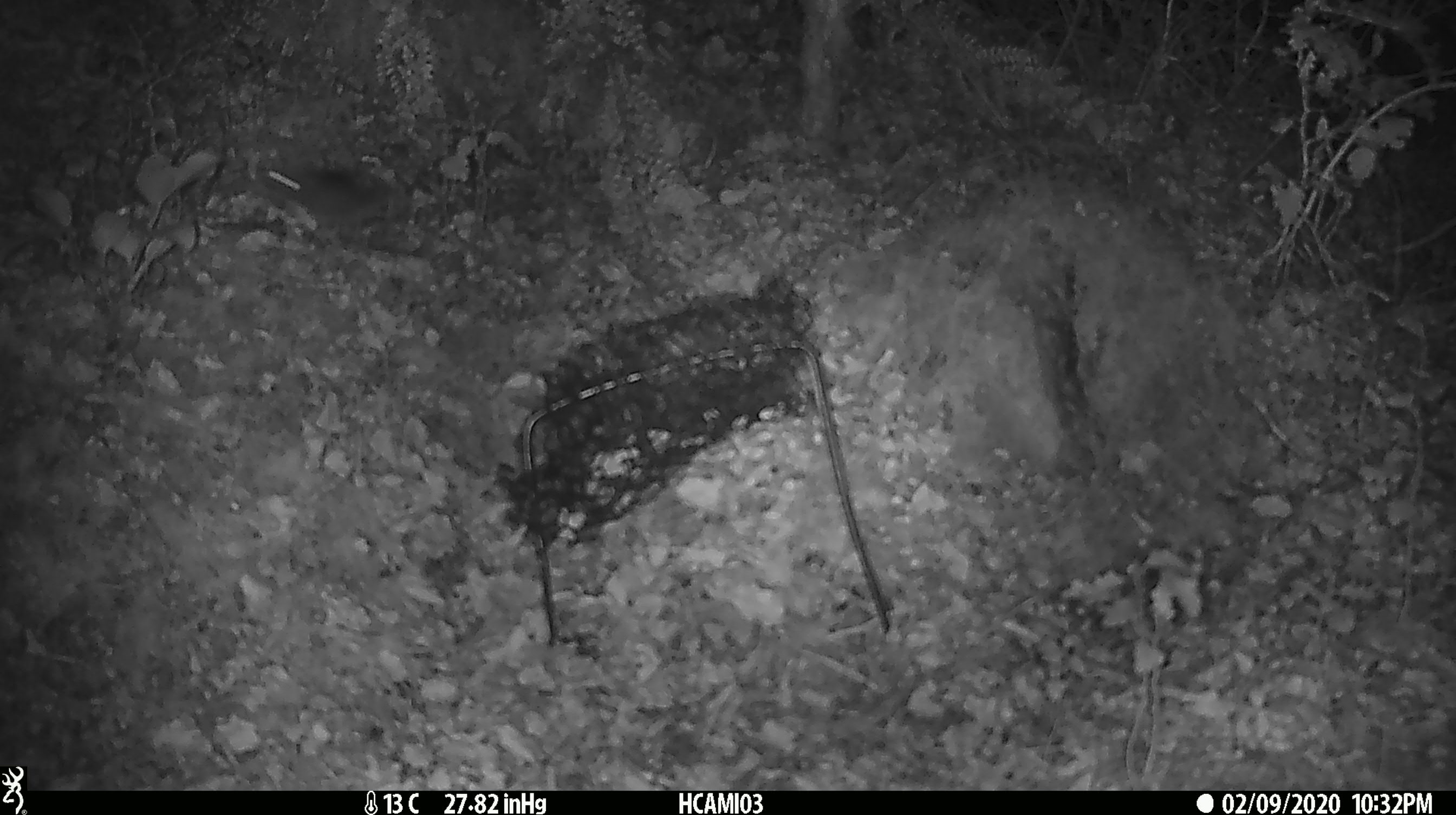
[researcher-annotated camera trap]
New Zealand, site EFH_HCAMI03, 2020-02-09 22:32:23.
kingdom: Animalia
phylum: Chordata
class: Mammalia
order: Rodentia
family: Muridae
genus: Mus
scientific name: Mus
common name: mouse